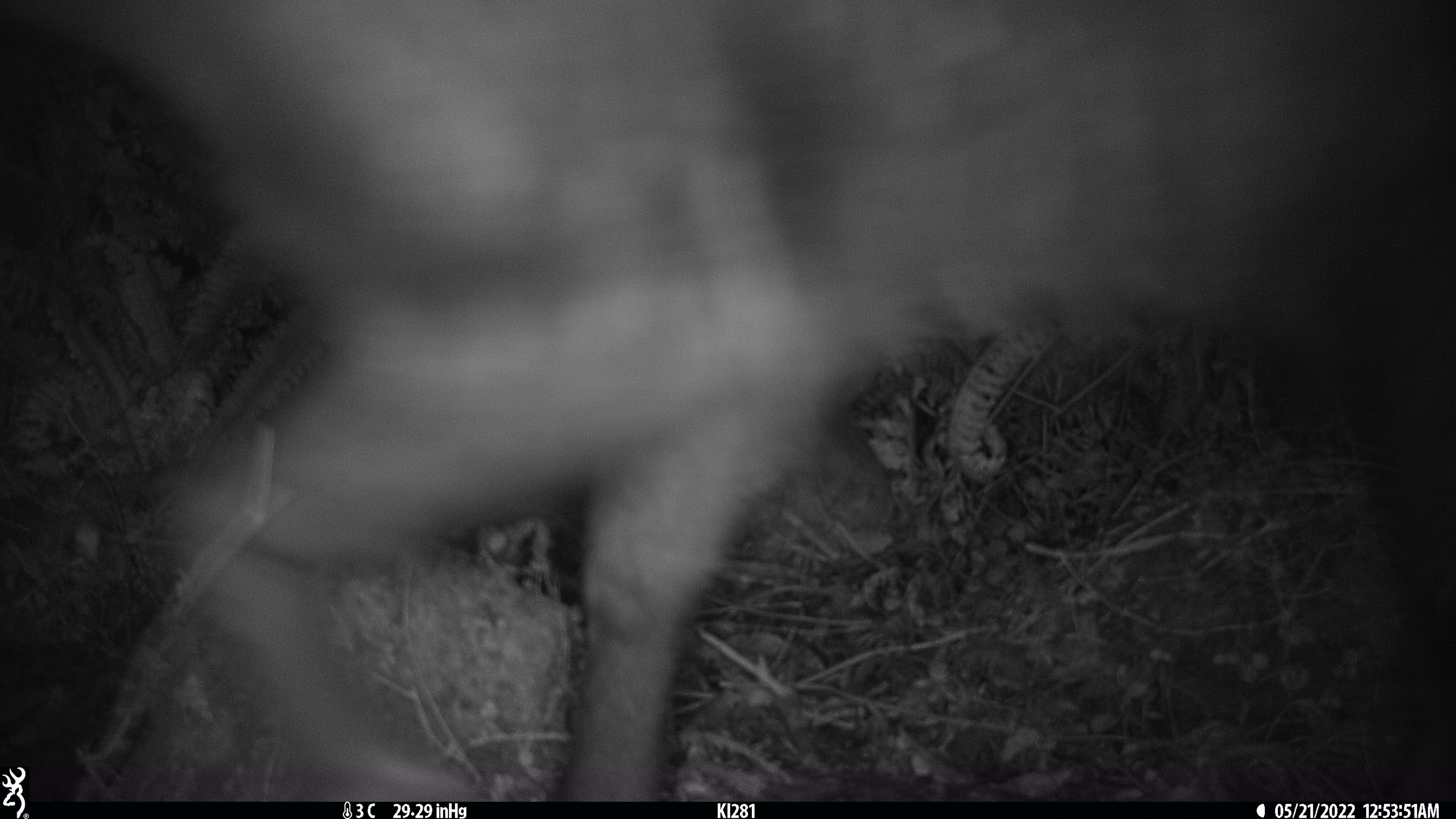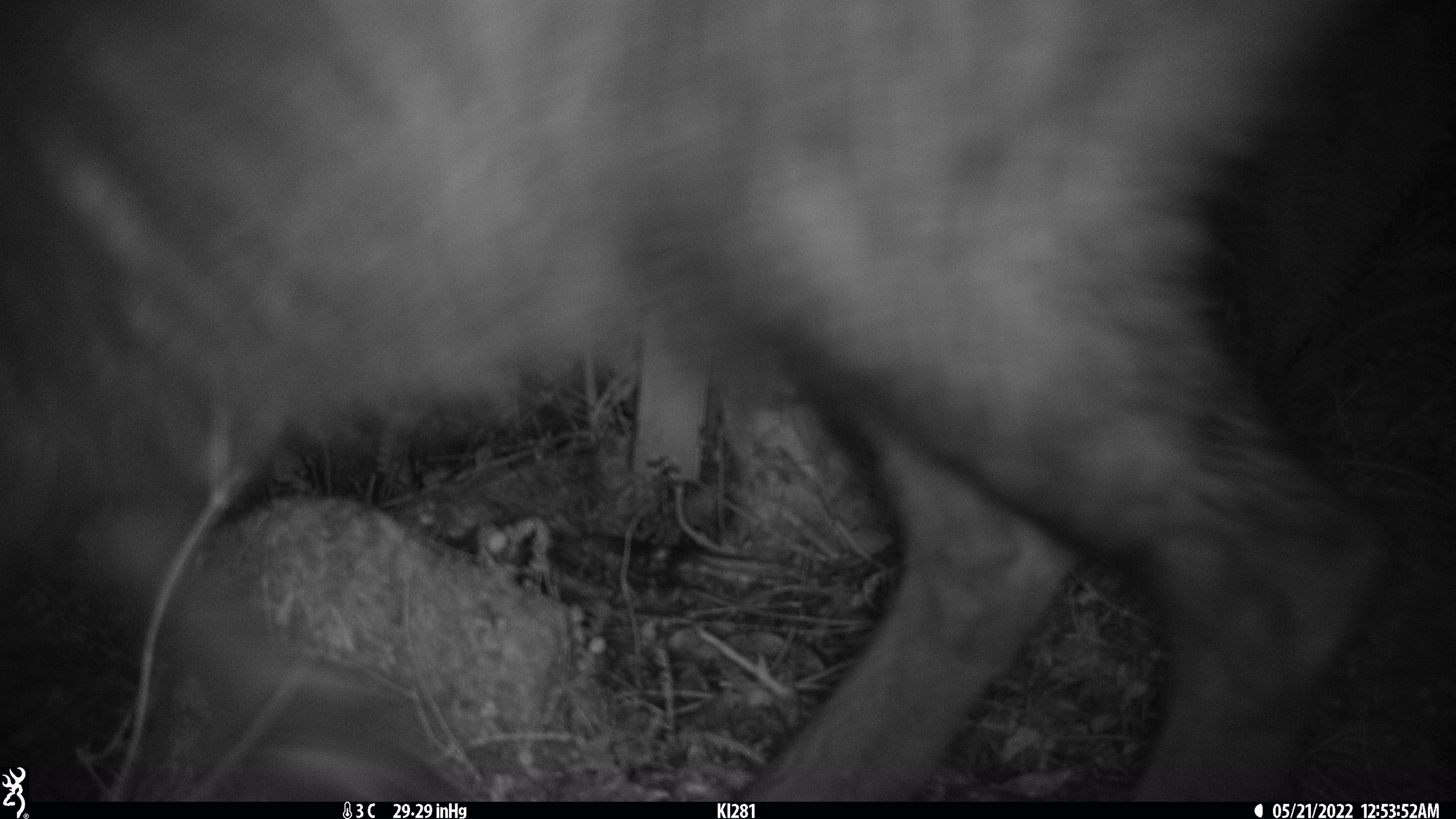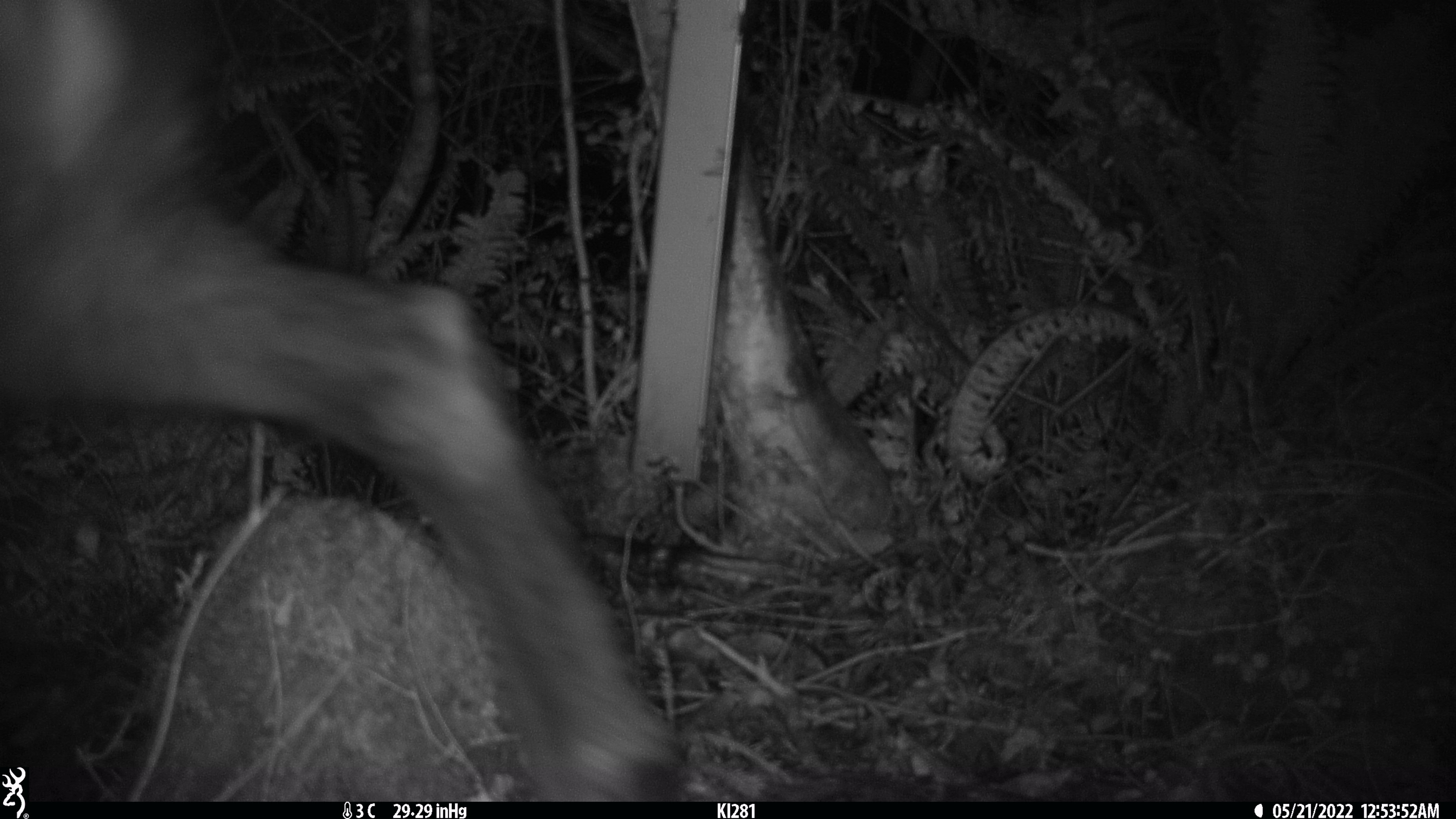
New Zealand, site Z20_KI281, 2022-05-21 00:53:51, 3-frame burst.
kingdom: Animalia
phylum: Chordata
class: Mammalia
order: Artiodactyla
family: Bovidae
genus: Rupicapra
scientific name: Rupicapra rupicapra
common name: alpine chamois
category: chamois